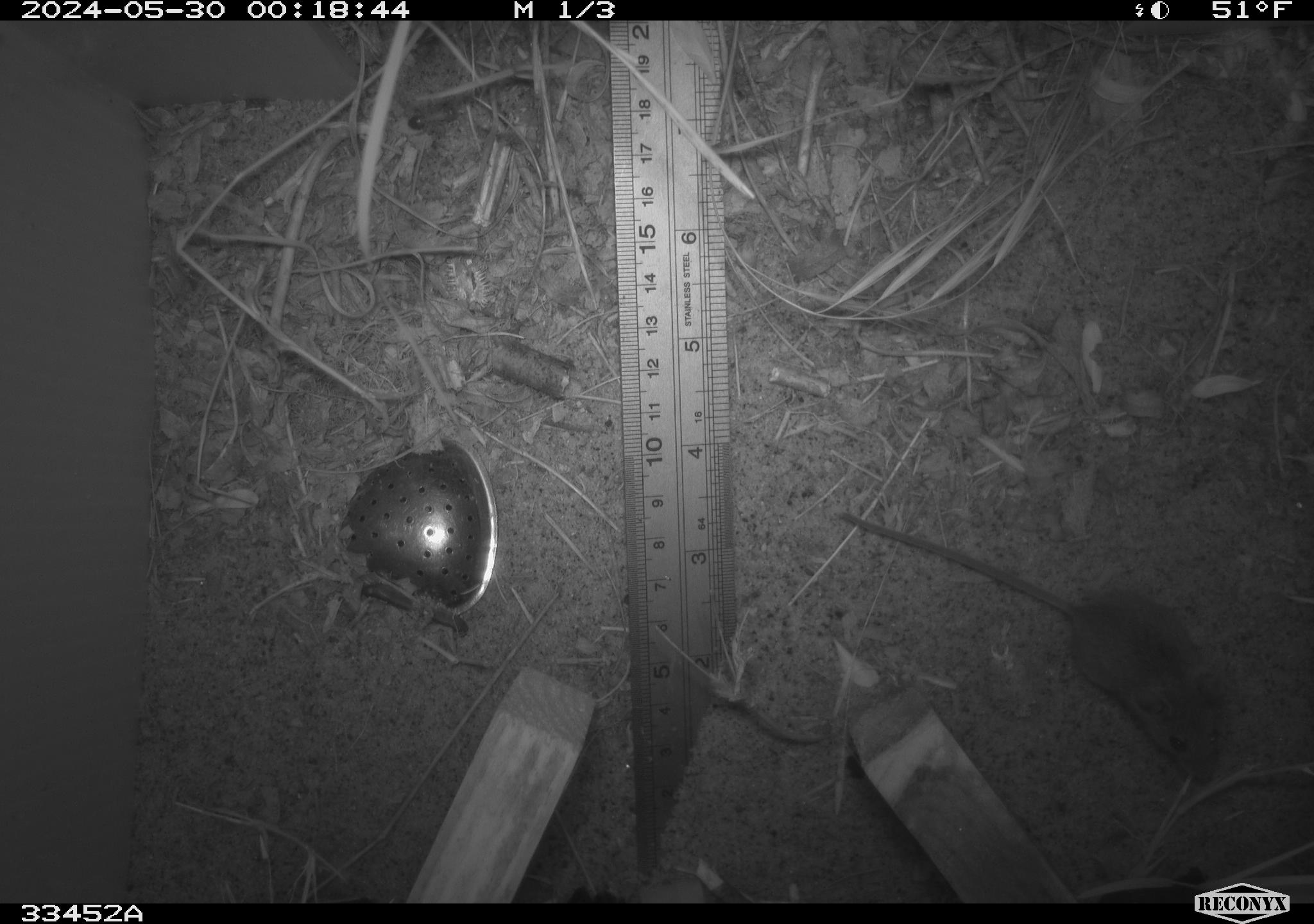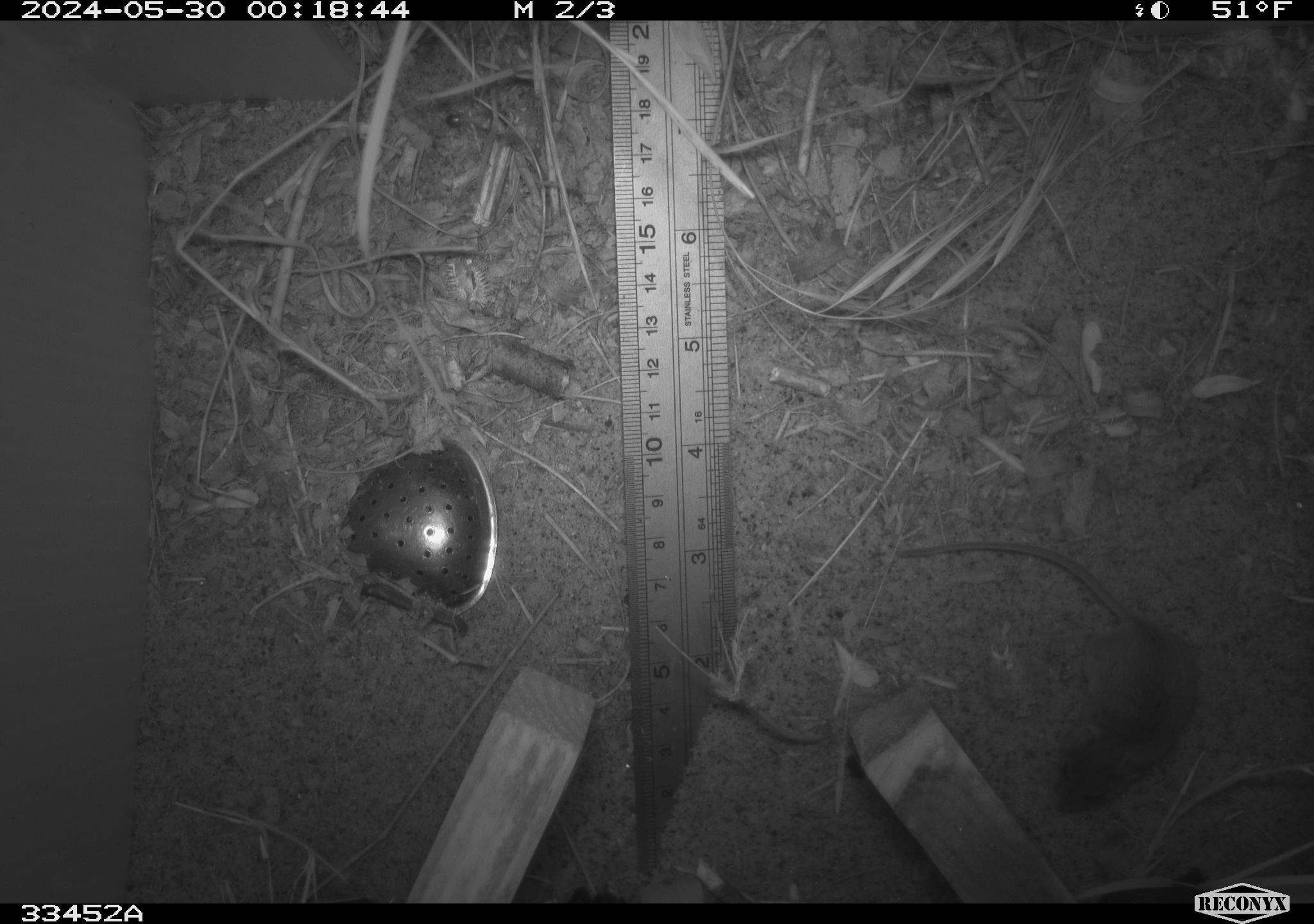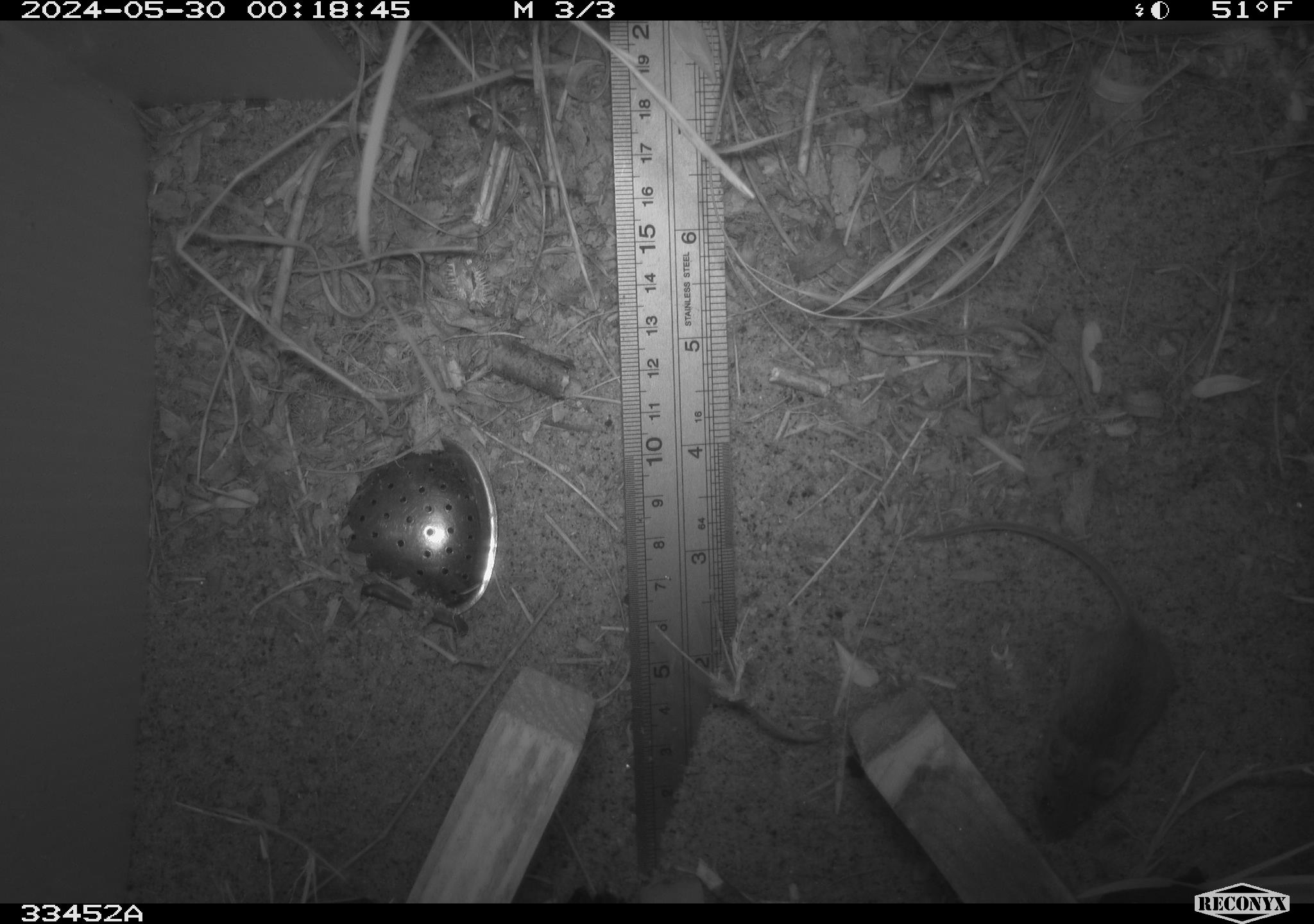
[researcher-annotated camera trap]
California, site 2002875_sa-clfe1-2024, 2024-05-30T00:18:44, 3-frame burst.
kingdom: Animalia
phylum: Chordata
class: Mammalia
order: Rodentia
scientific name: Rodentia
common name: mouse species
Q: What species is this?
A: Mouse species (Rodentia).